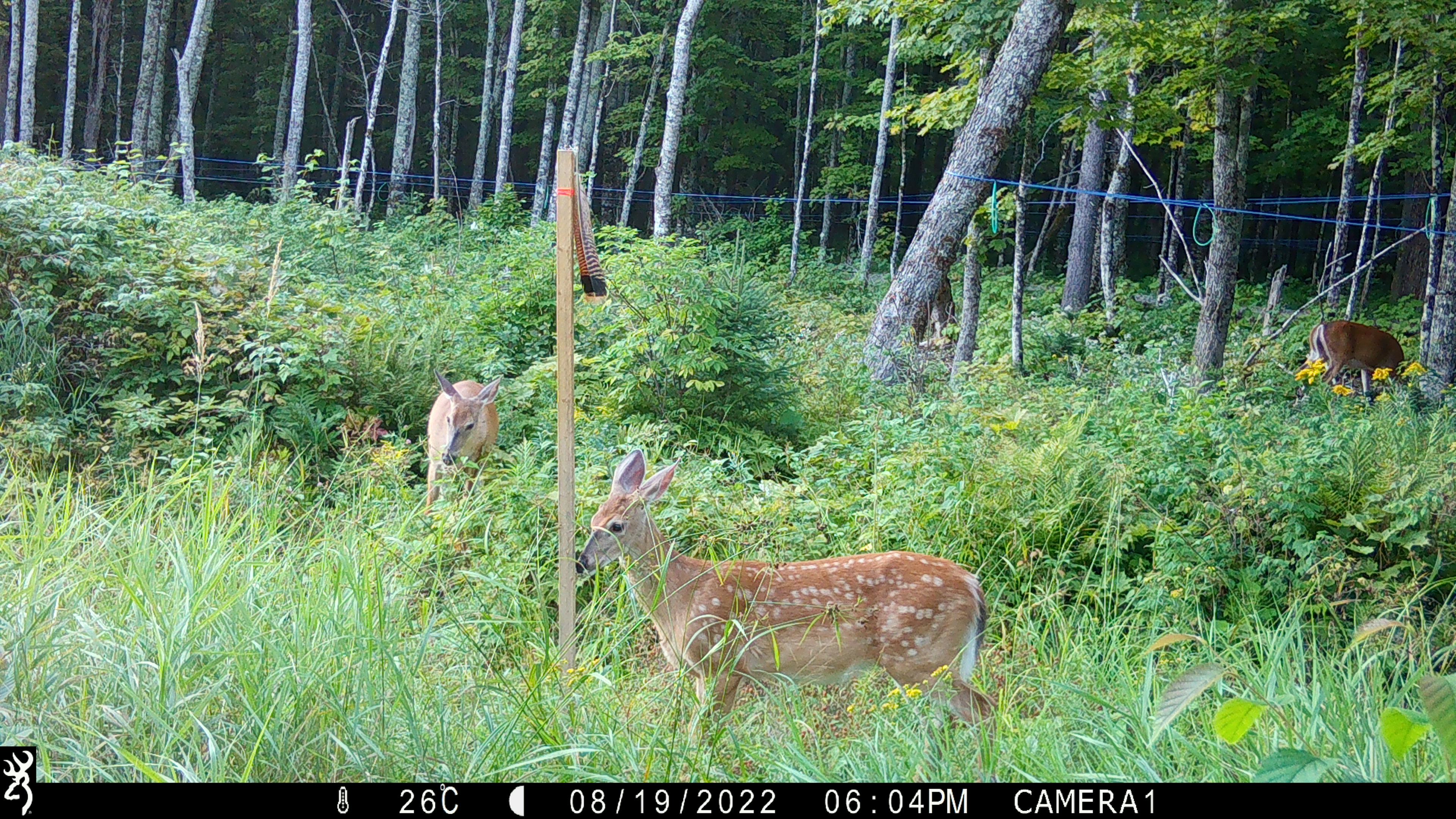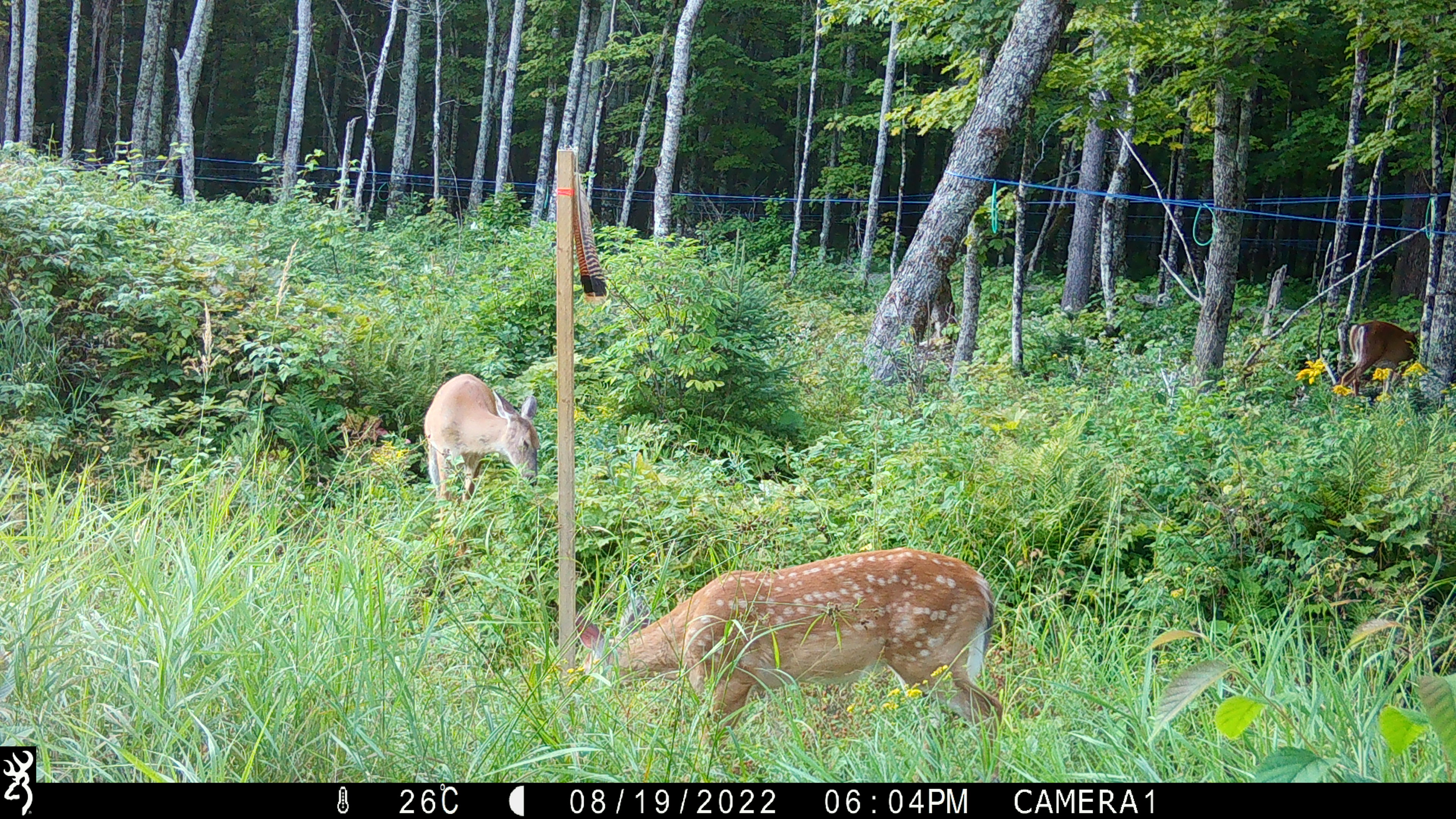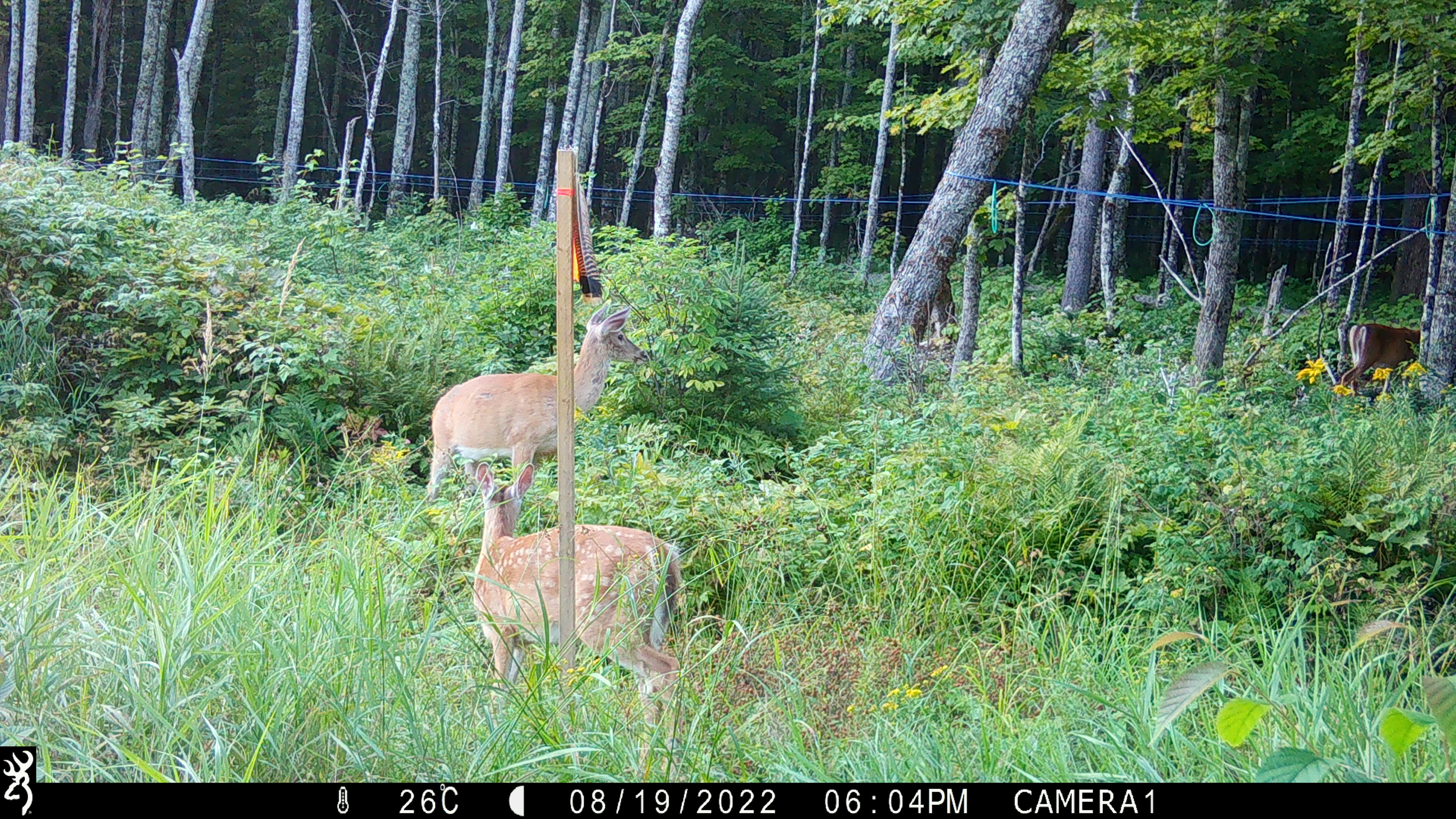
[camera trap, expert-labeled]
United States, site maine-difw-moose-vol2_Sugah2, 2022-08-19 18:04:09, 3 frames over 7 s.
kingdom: Animalia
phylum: Chordata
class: Mammalia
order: Artiodactyla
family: Cervidae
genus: Odocoileus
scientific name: Odocoileus virginianus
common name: white-tailed deer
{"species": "white-tailed deer (Odocoileus virginianus)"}